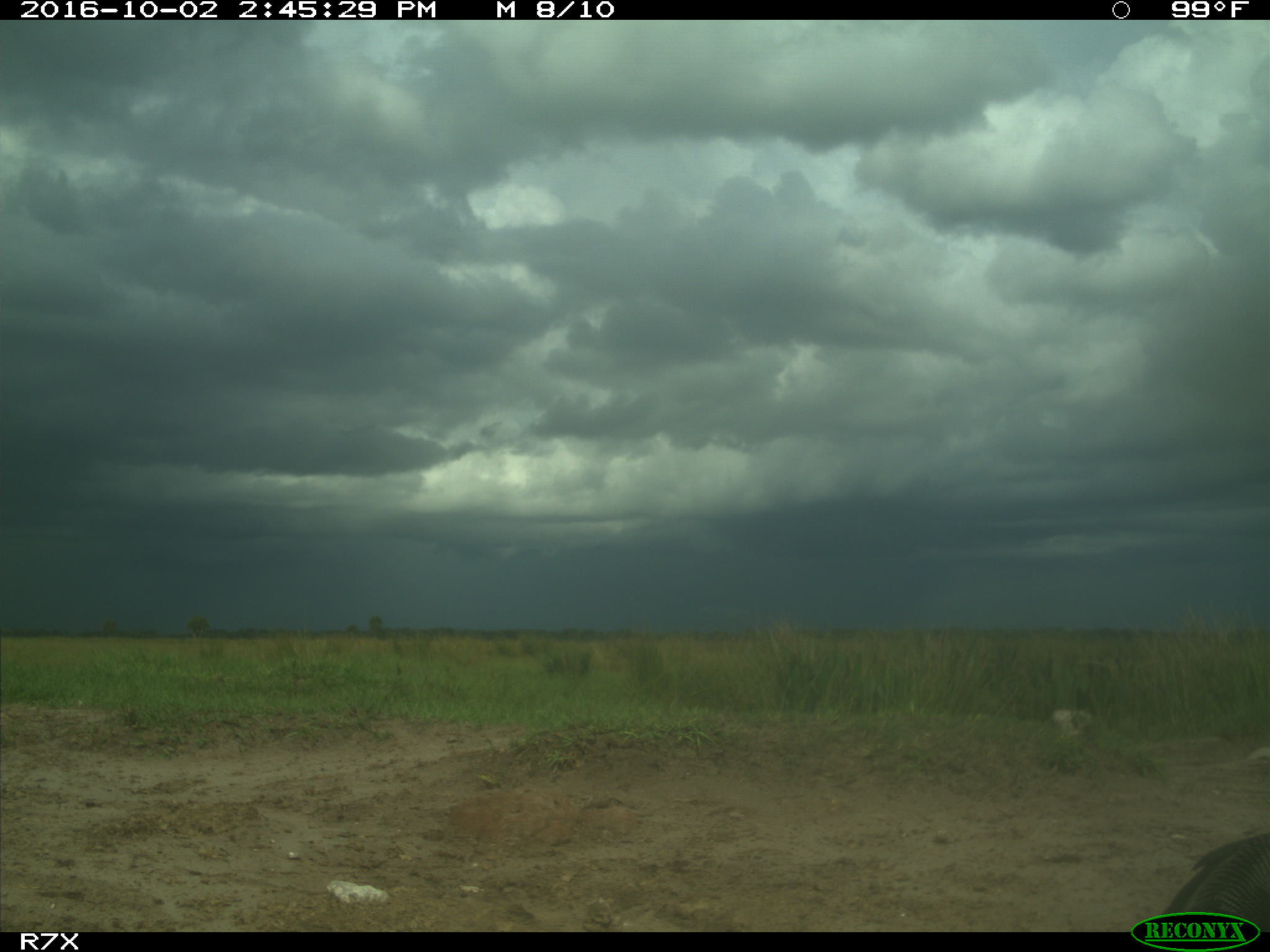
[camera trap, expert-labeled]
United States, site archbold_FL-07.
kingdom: Animalia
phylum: Chordata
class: Aves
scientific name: Aves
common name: birds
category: unidentified bird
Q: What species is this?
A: Unidentified bird (birds) (Aves).